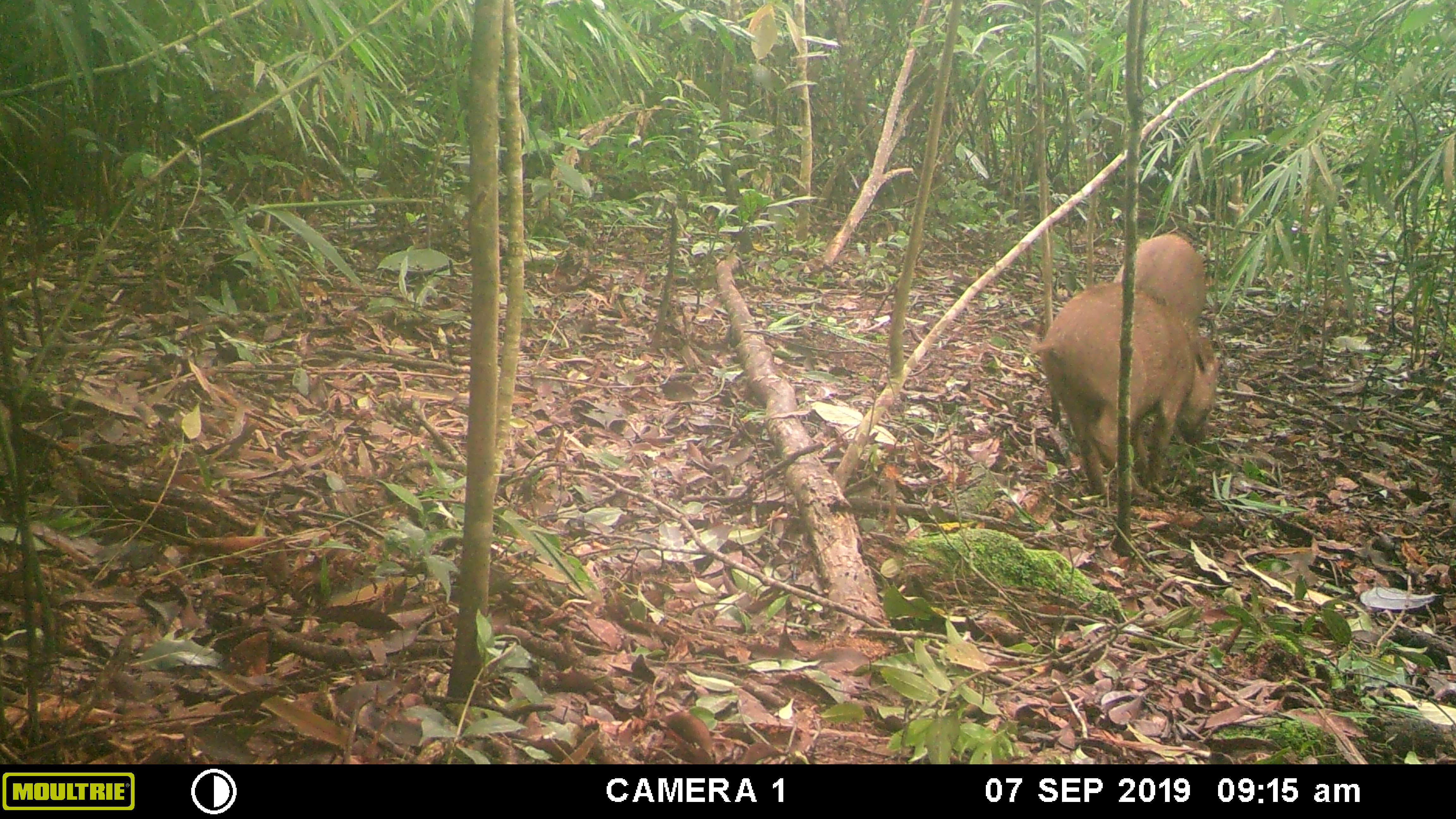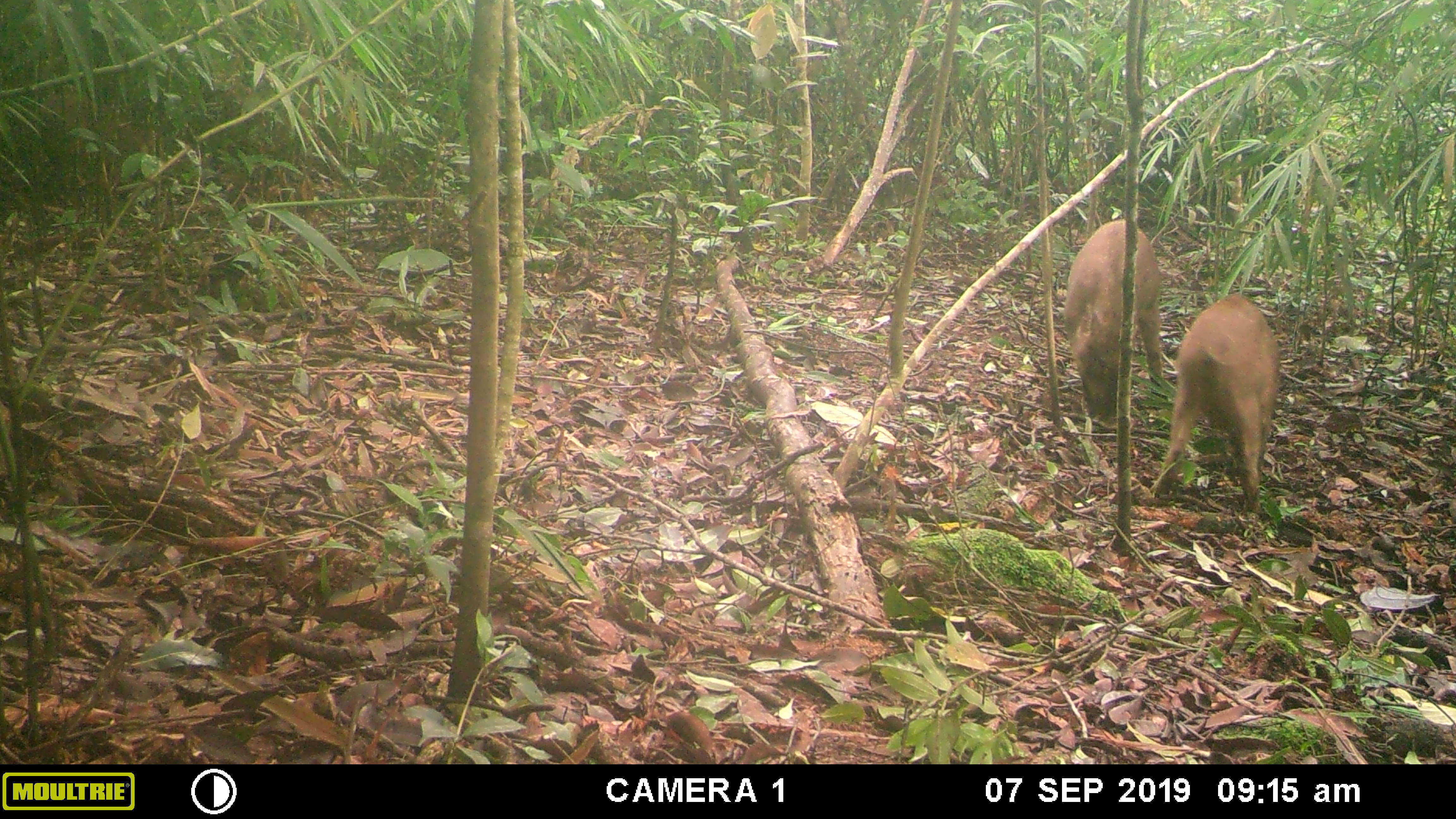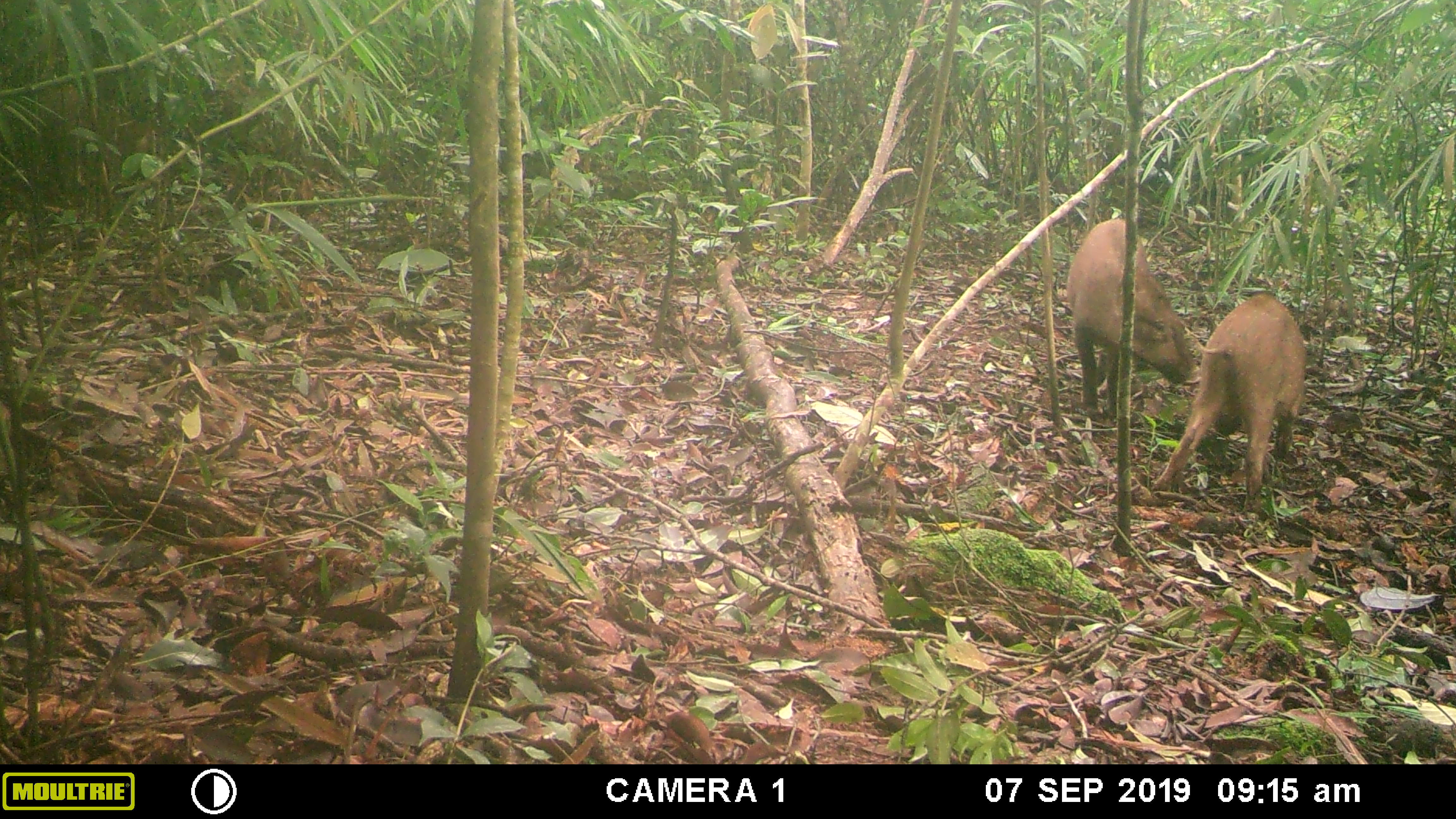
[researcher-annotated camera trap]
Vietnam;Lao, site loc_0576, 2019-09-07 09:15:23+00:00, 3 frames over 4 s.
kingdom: Animalia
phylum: Chordata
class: Mammalia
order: Artiodactyla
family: Suidae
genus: Sus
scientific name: Sus scrofa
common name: eurasian wild pig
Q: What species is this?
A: Eurasian wild pig (Sus scrofa).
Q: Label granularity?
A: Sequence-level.